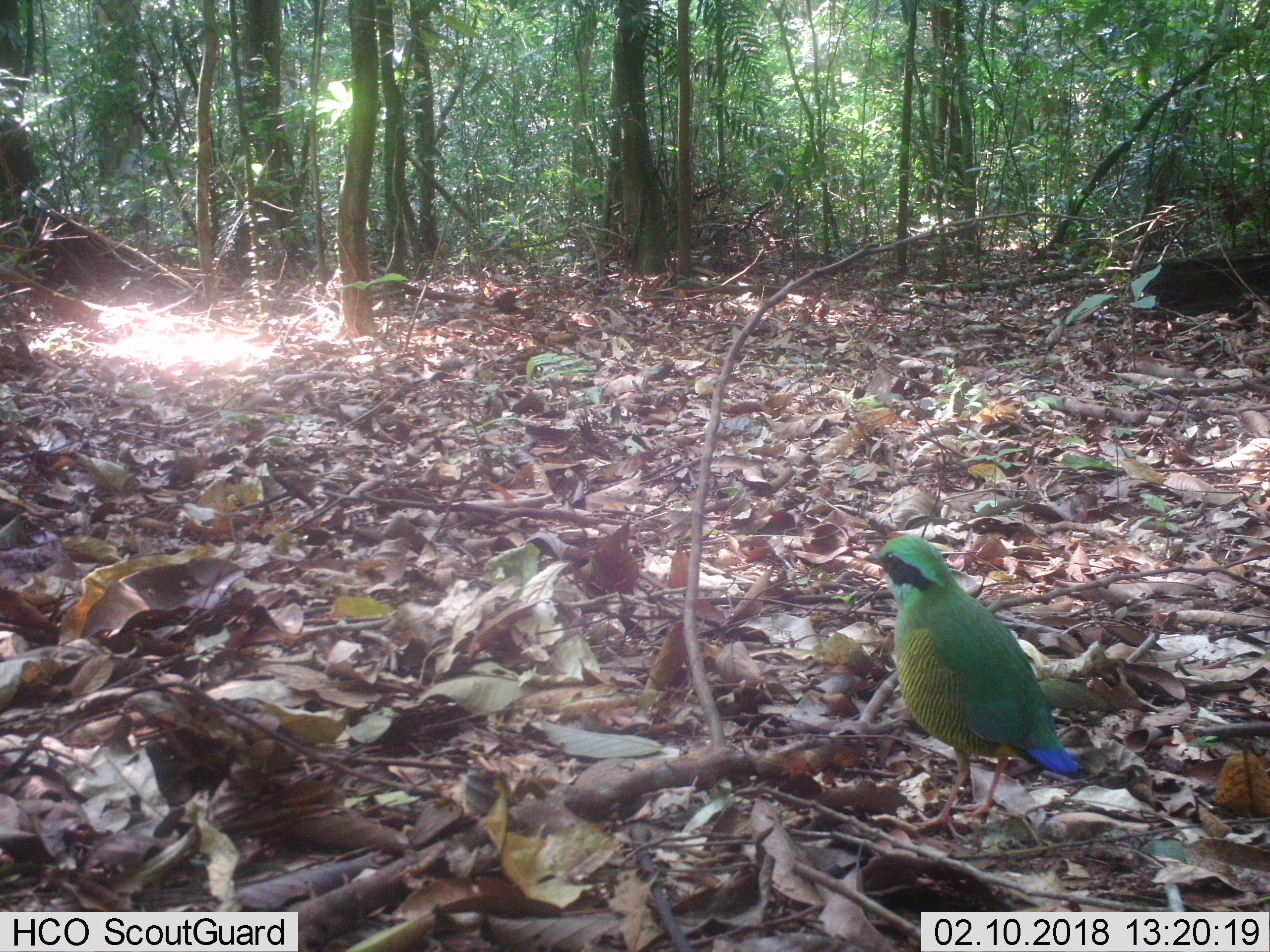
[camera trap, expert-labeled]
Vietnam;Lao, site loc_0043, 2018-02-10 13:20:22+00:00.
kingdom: Animalia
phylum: Chordata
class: Aves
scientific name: Aves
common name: bird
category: unidentified bird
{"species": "unidentified bird (bird) (Aves)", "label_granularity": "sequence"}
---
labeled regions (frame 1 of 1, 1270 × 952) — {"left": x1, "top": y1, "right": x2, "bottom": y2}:
unidentified bird: {"left": 860, "top": 534, "right": 1081, "bottom": 845}